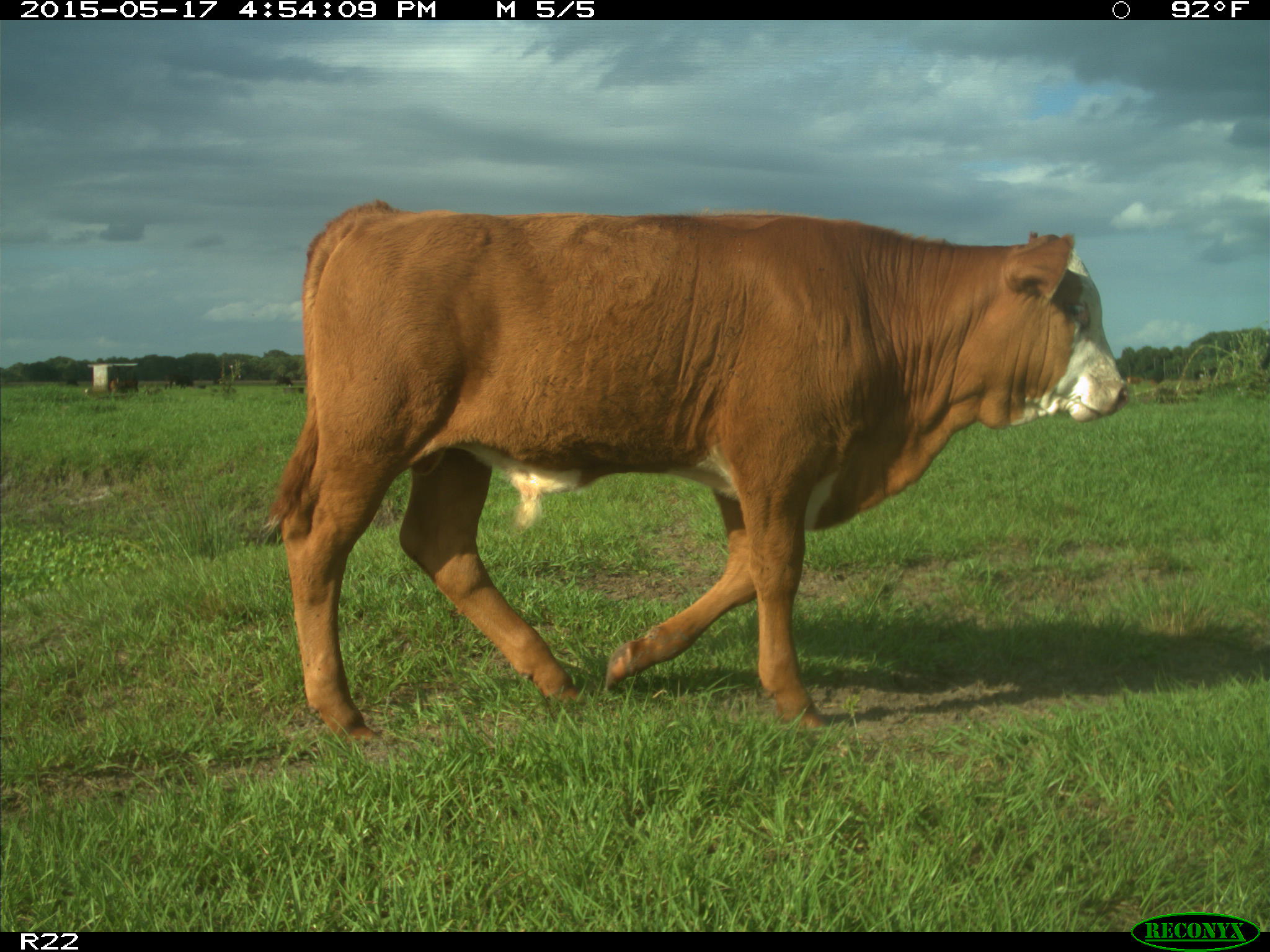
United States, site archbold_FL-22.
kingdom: Animalia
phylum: Chordata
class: Mammalia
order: Artiodactyla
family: Bovidae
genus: Bos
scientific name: Bos taurus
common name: domestic cow